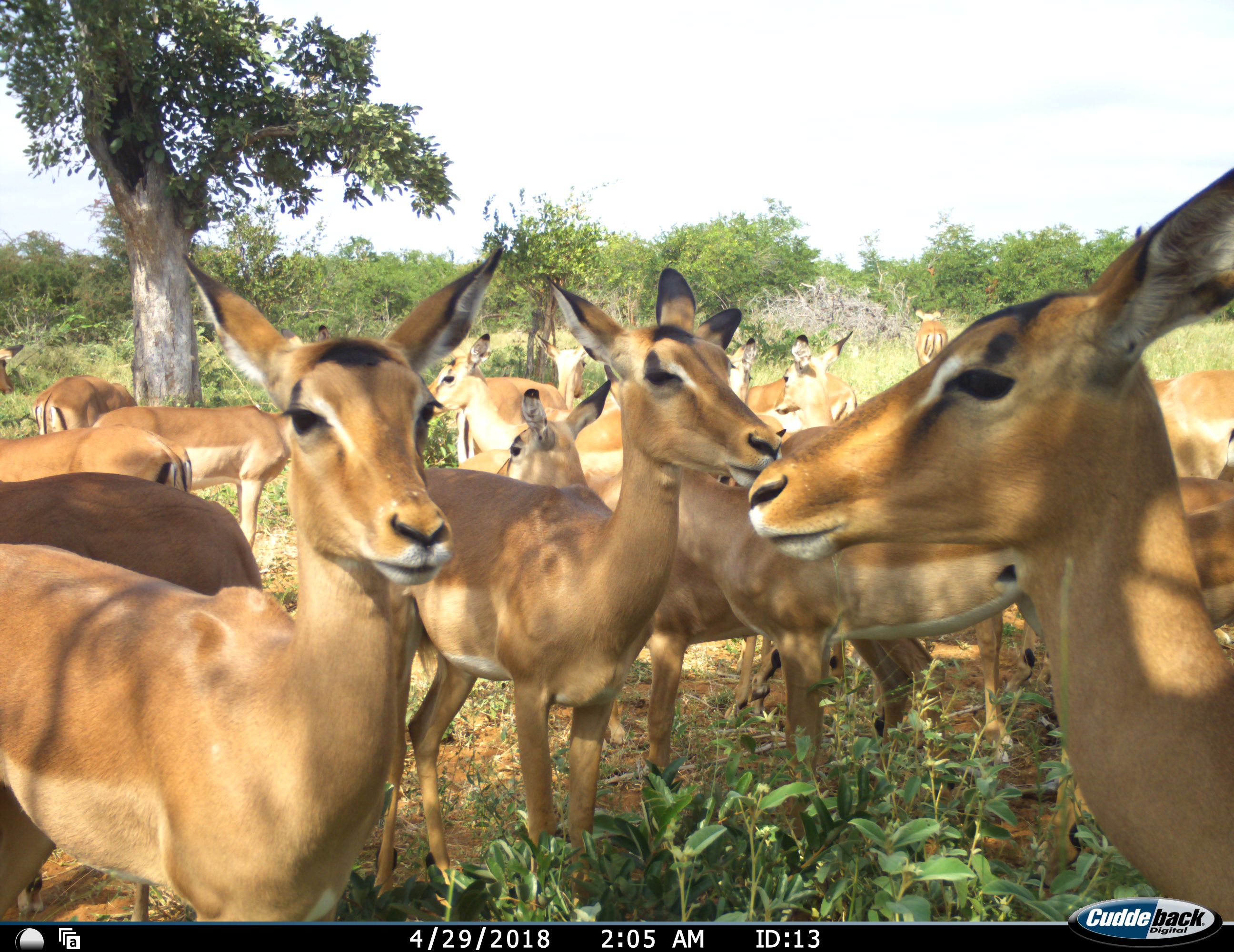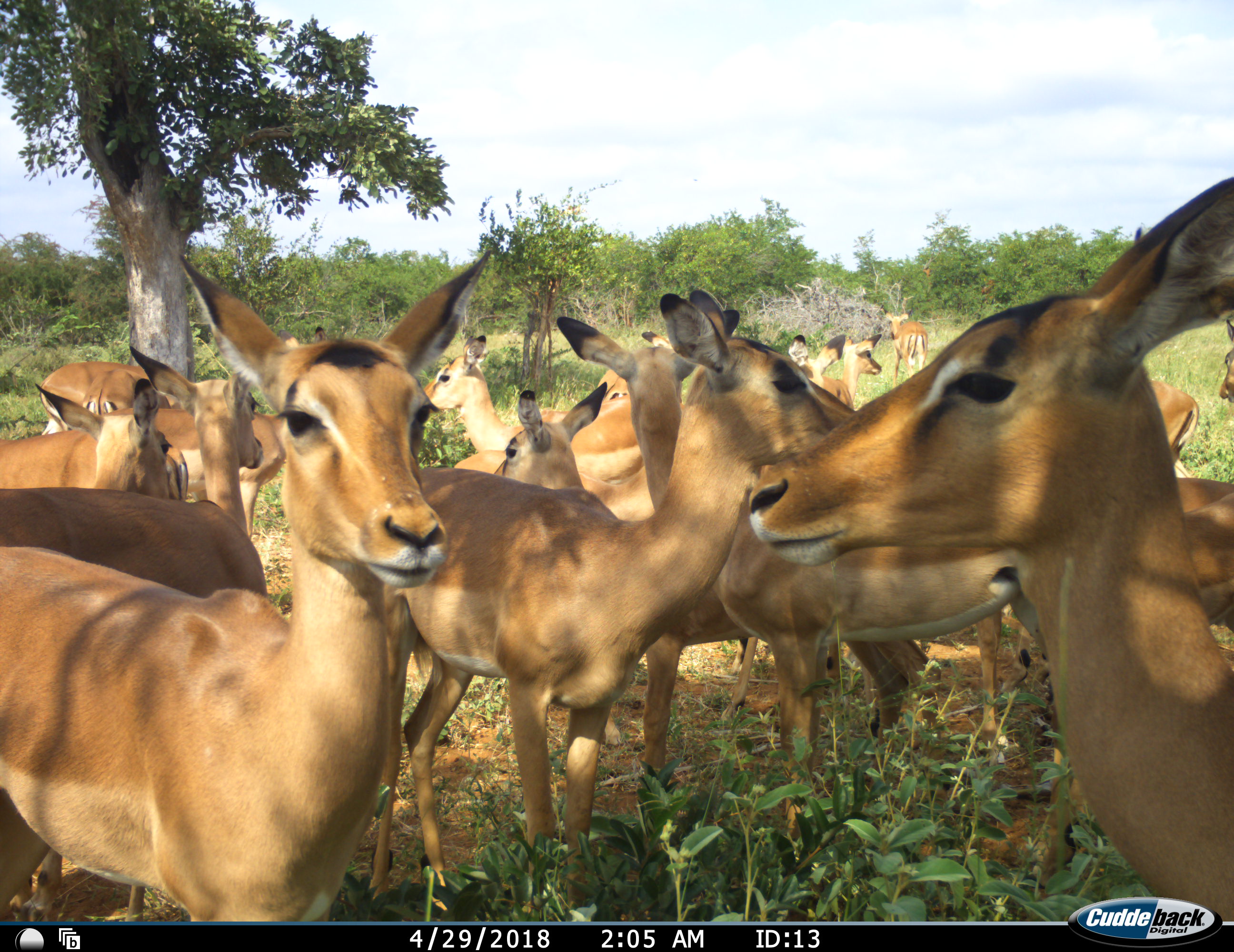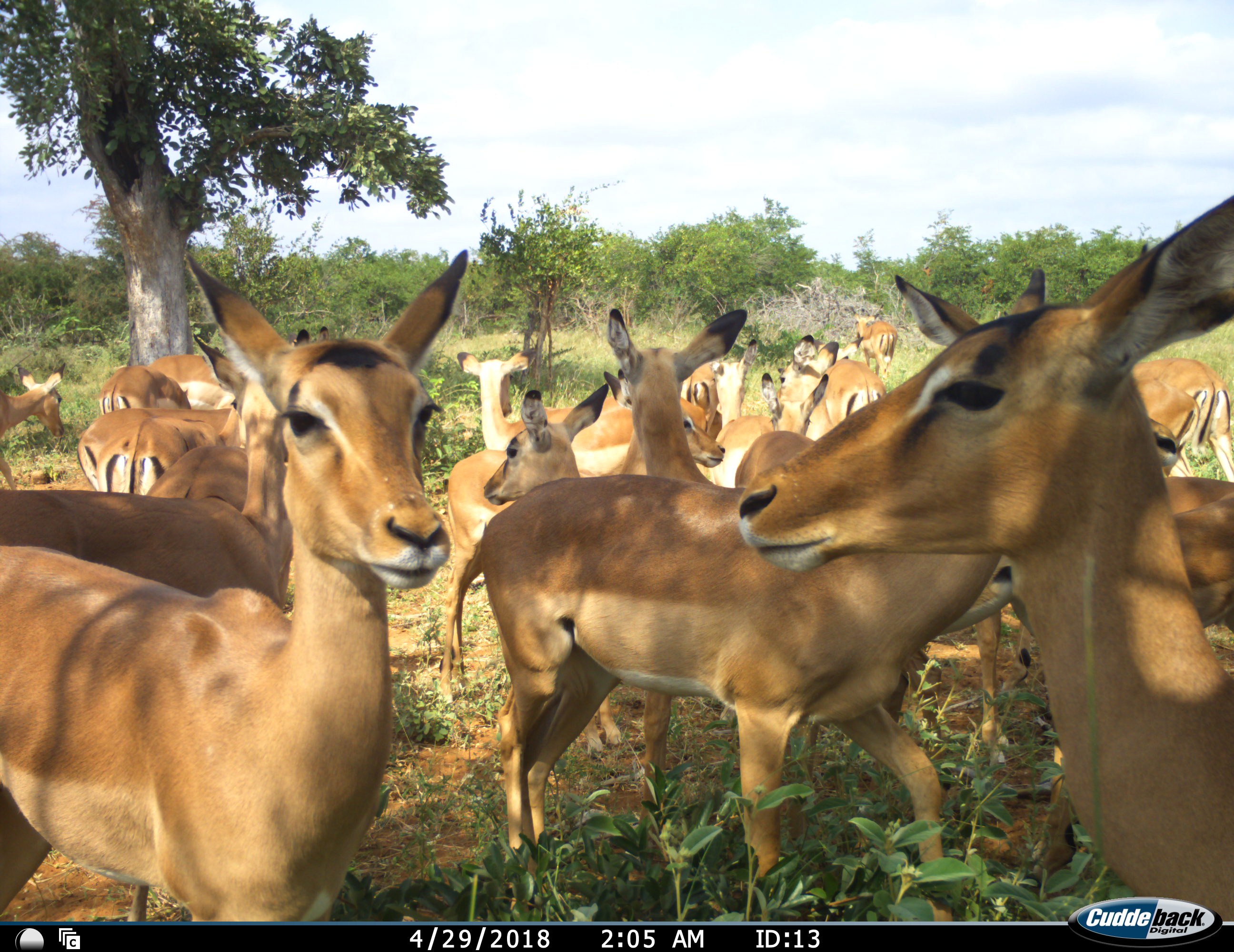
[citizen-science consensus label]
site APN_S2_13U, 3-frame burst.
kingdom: Animalia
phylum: Chordata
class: Mammalia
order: Artiodactyla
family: Bovidae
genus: Aepyceros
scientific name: Aepyceros melampus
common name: impala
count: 11-50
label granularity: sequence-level